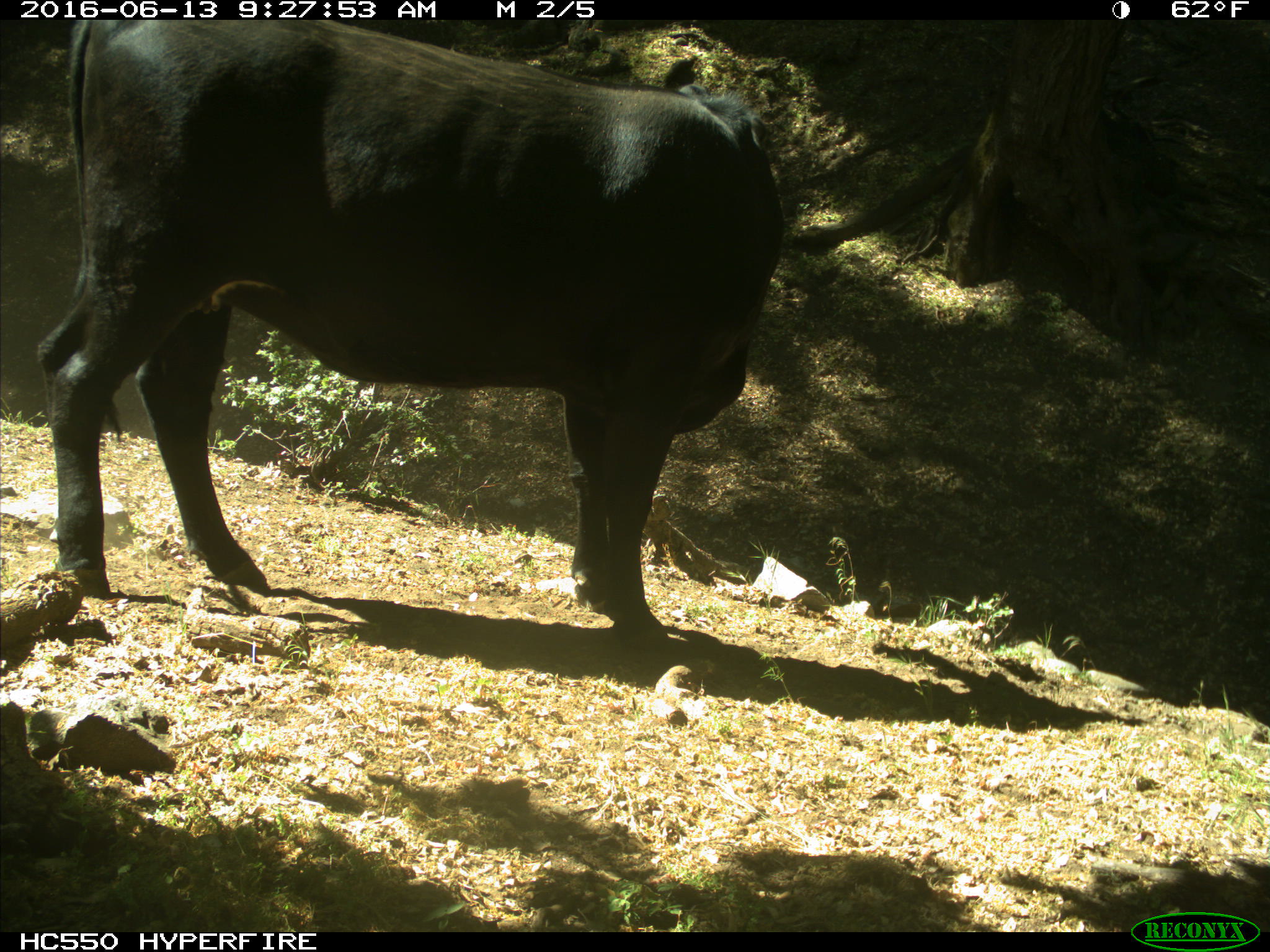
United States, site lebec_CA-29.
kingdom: Animalia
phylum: Chordata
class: Mammalia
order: Artiodactyla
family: Bovidae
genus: Bos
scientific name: Bos taurus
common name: domestic cow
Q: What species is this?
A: Bos taurus (domestic cow).